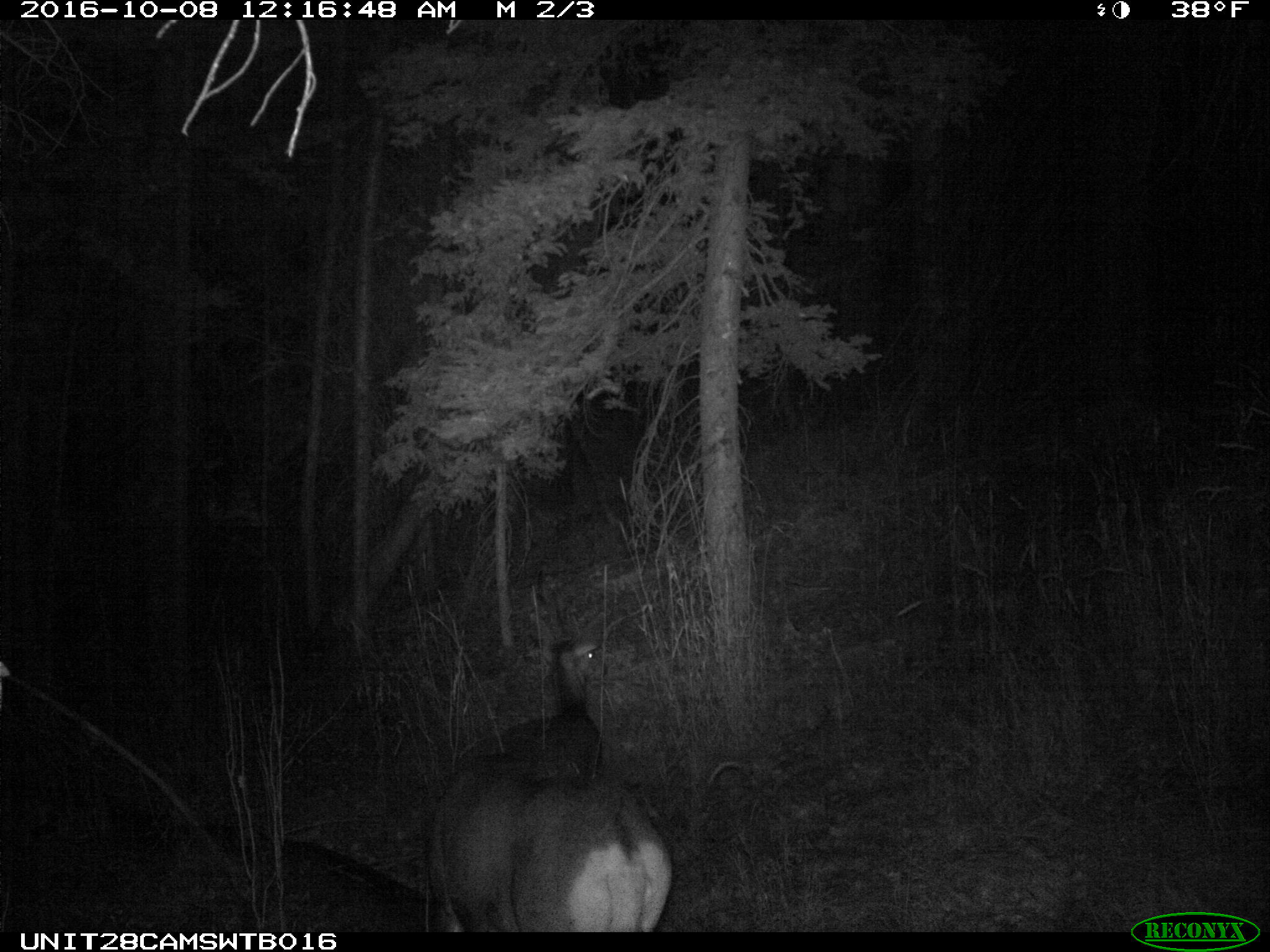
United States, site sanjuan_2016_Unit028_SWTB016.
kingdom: Animalia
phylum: Chordata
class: Mammalia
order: Artiodactyla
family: Cervidae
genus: Odocoileus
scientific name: Odocoileus hemionus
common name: mule deer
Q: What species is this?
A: Odocoileus hemionus (mule deer).